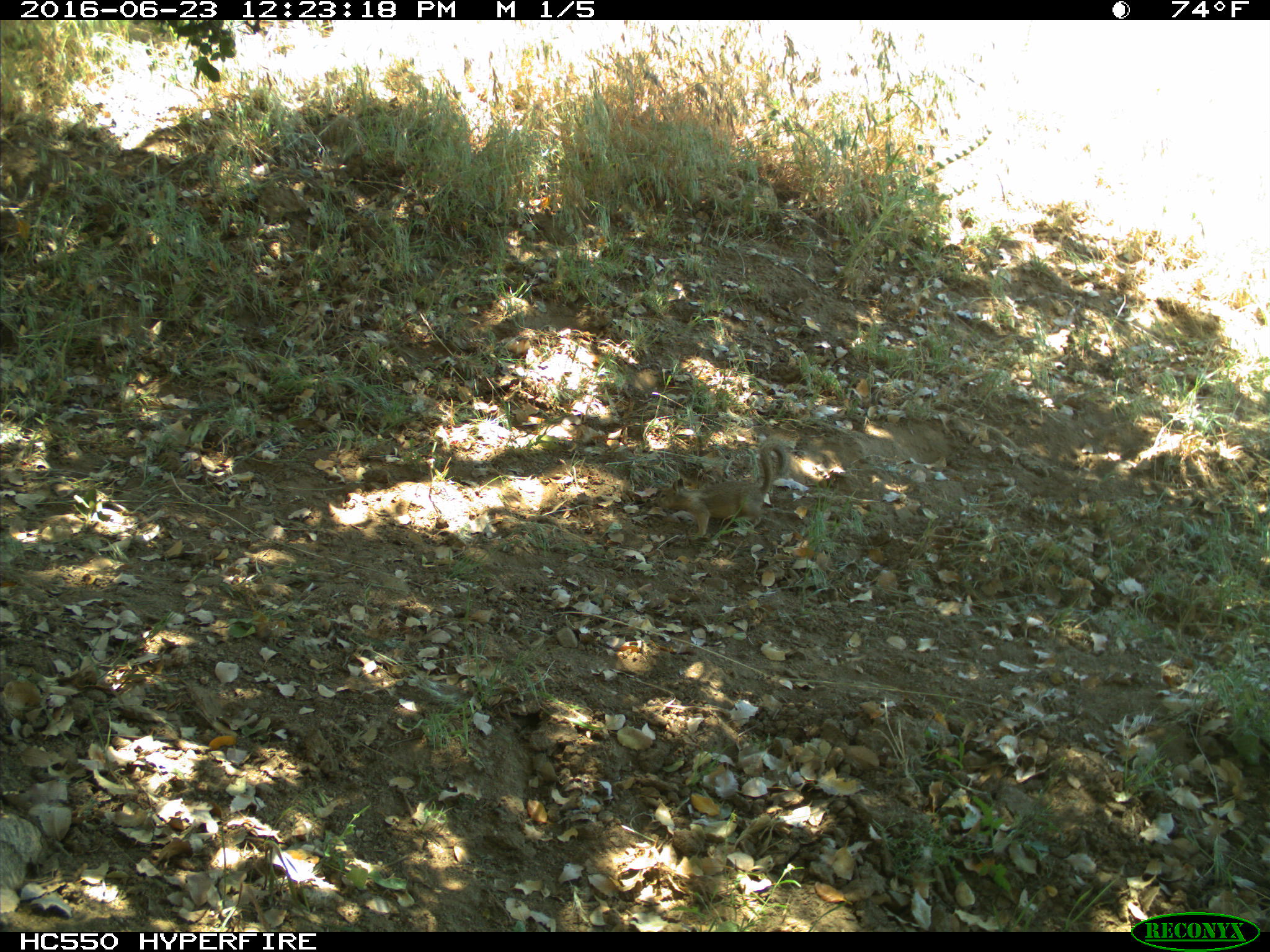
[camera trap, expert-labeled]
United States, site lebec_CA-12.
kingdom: Animalia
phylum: Chordata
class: Mammalia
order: Rodentia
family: Sciuridae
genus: Otospermophilus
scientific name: Otospermophilus beecheyi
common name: california ground squirrel